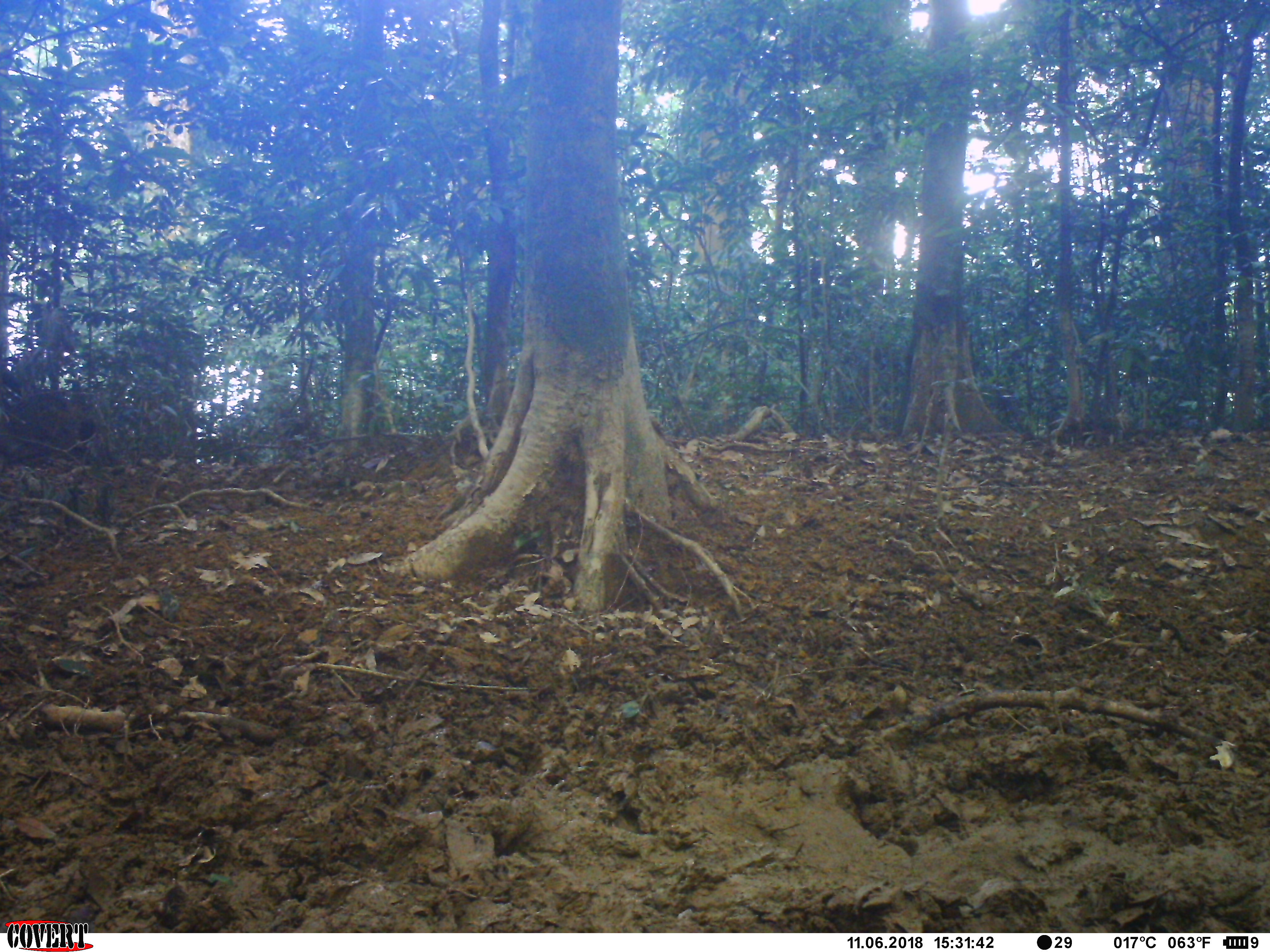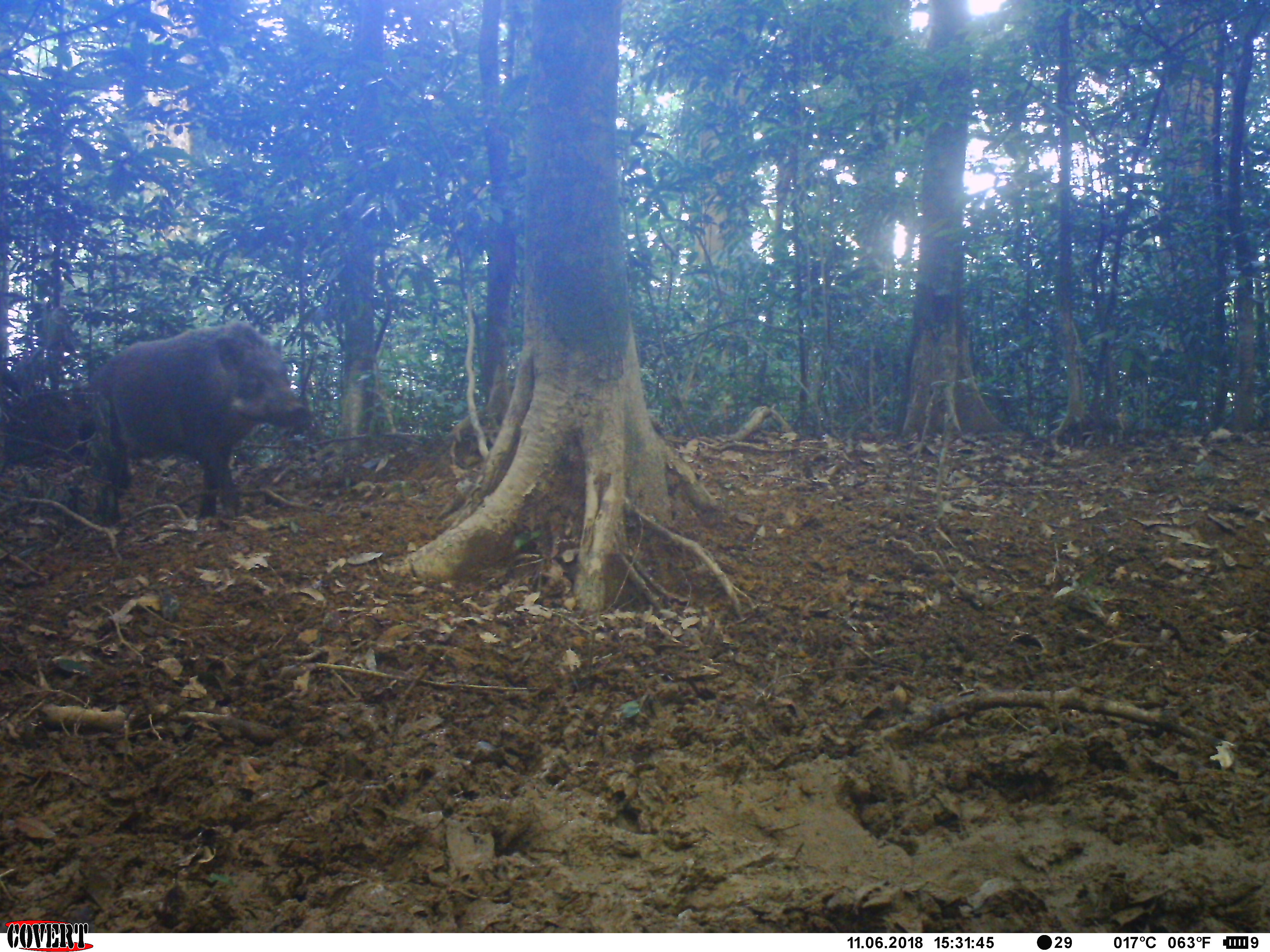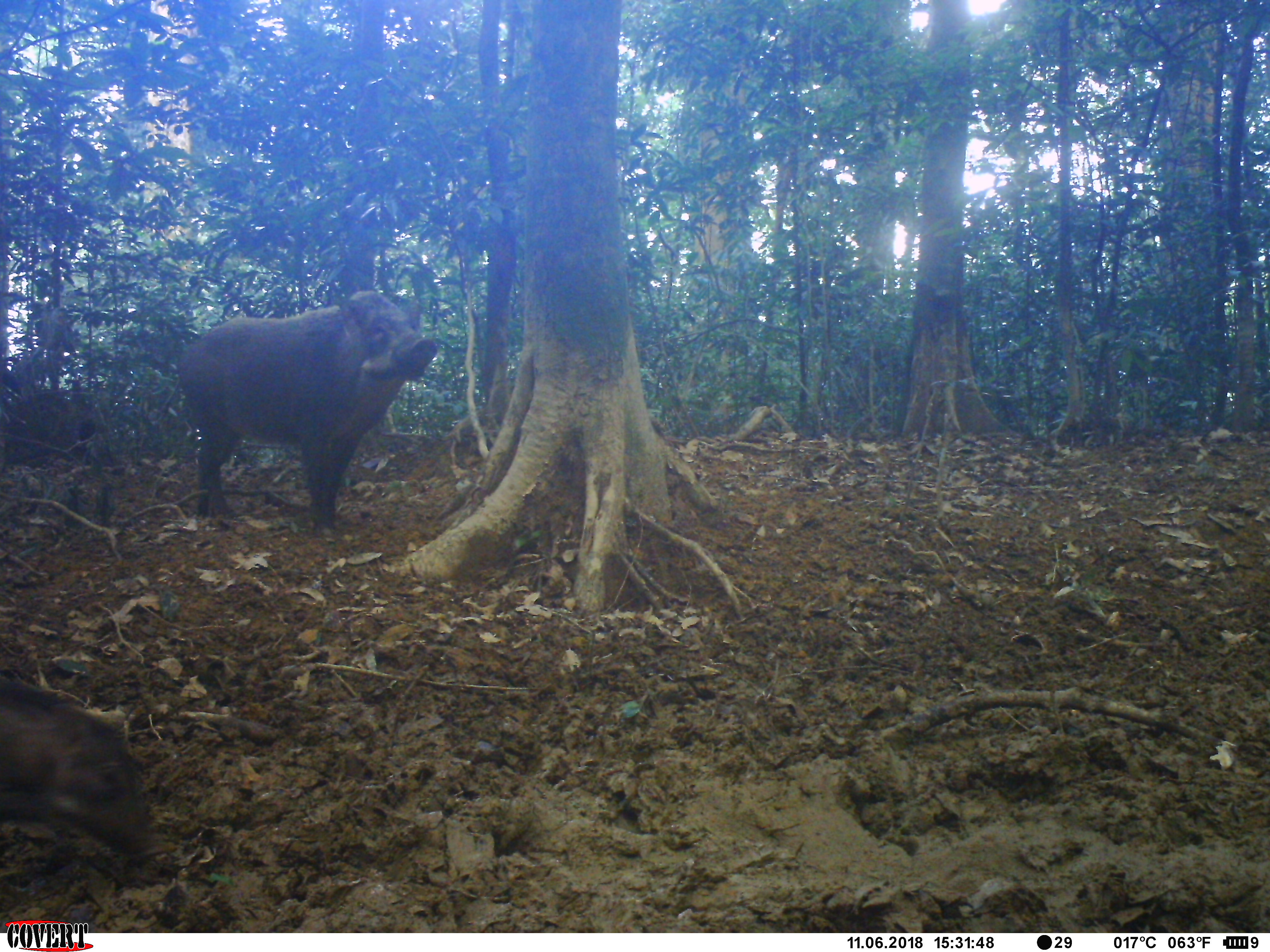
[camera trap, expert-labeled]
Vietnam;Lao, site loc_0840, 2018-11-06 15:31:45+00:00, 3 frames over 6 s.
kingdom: Animalia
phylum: Chordata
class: Mammalia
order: Artiodactyla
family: Suidae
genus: Sus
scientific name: Sus scrofa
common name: eurasian wild pig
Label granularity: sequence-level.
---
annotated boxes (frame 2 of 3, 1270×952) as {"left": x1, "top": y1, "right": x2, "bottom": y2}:
eurasian wild pig: {"left": 87, "top": 322, "right": 307, "bottom": 526}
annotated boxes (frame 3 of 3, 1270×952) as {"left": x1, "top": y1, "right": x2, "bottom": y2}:
eurasian wild pig: {"left": 177, "top": 289, "right": 436, "bottom": 534}; {"left": 0, "top": 674, "right": 152, "bottom": 855}